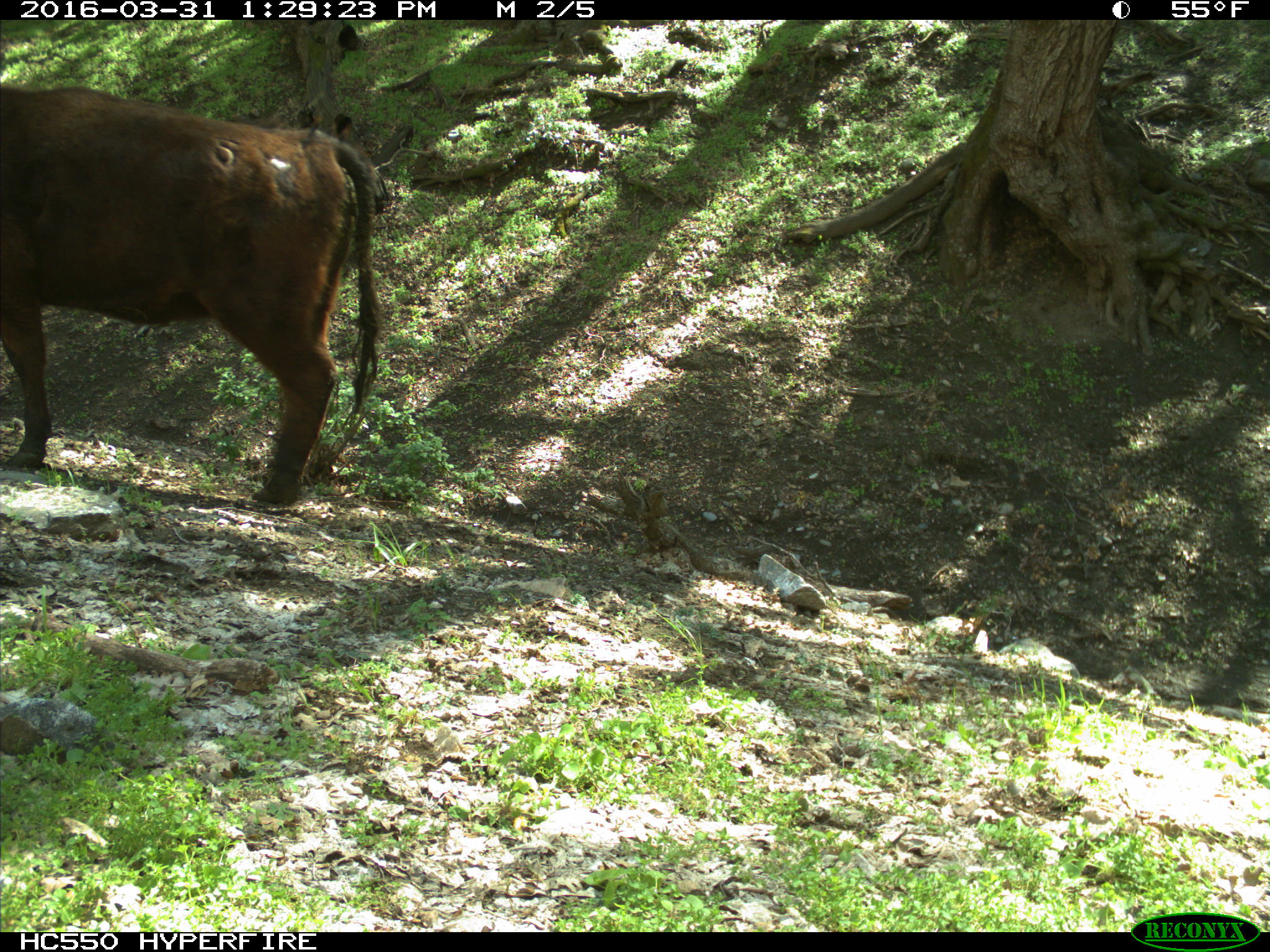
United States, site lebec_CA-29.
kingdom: Animalia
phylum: Chordata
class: Mammalia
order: Artiodactyla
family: Bovidae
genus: Bos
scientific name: Bos taurus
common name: domestic cow